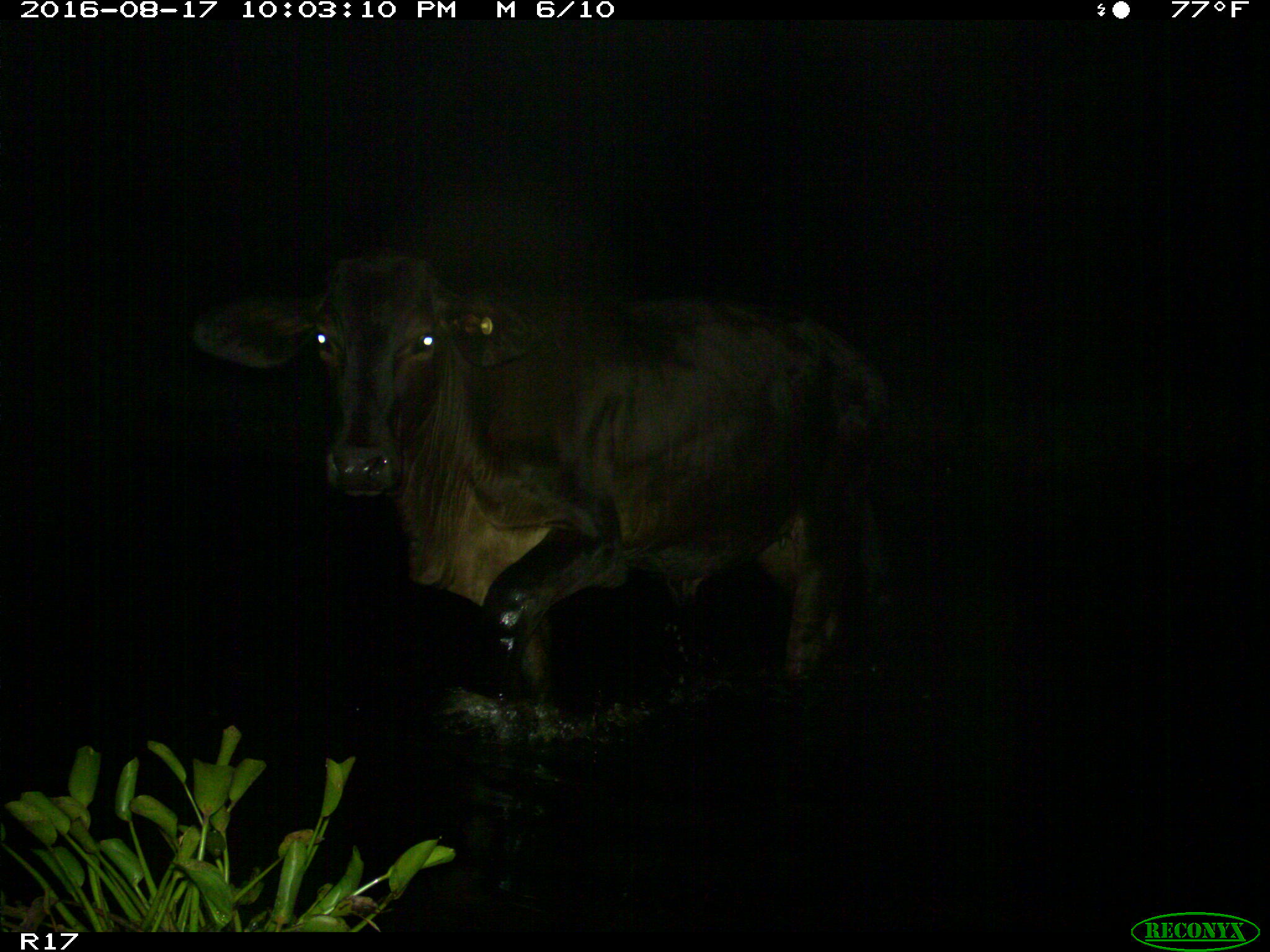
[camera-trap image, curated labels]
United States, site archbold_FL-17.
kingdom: Animalia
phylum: Chordata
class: Mammalia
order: Artiodactyla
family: Bovidae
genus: Bos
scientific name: Bos taurus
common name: domestic cow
Bos taurus (domestic cow).